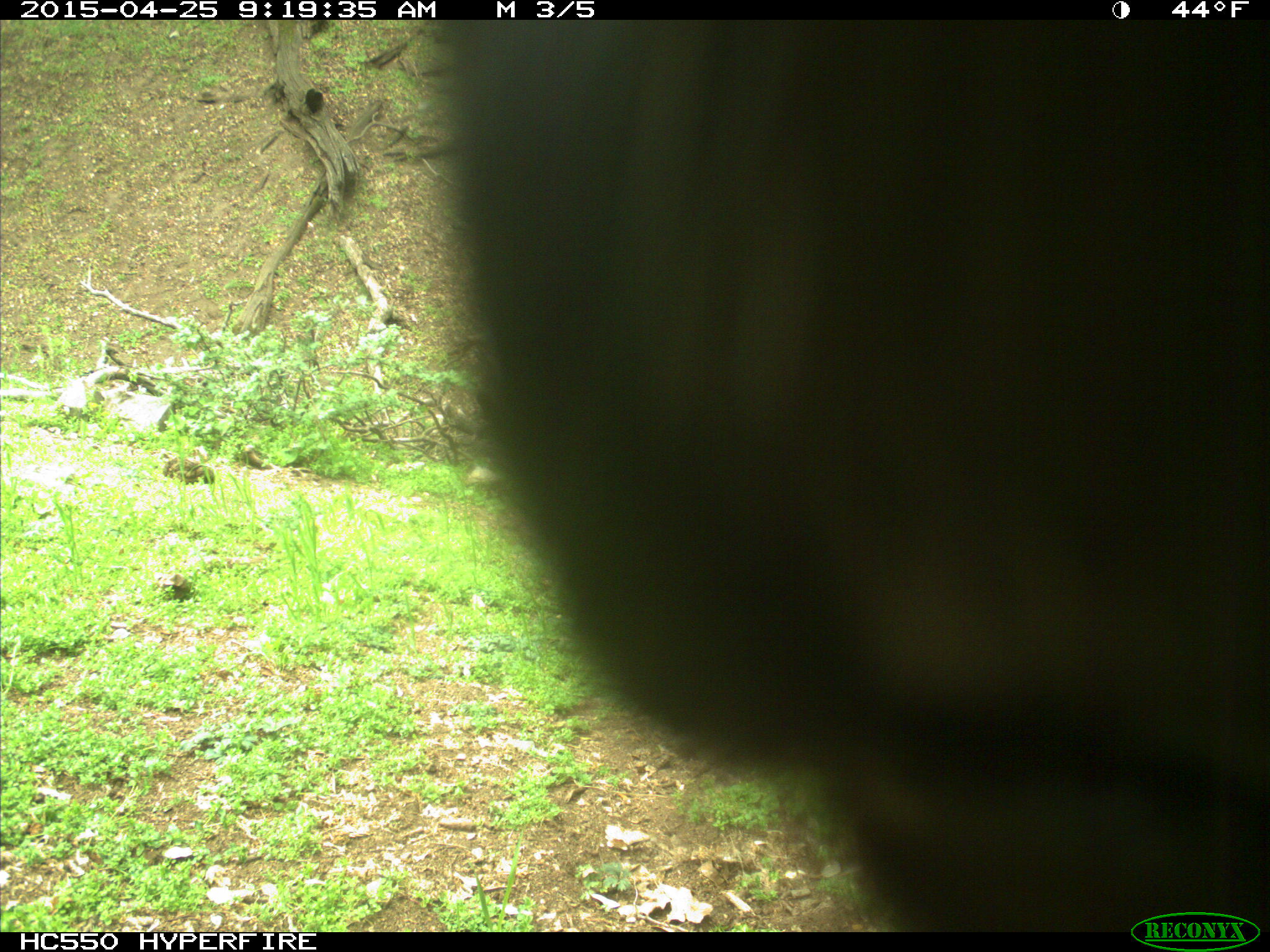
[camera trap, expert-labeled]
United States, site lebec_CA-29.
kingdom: Animalia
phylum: Chordata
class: Mammalia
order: Artiodactyla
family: Bovidae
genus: Bos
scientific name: Bos taurus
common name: domestic cow